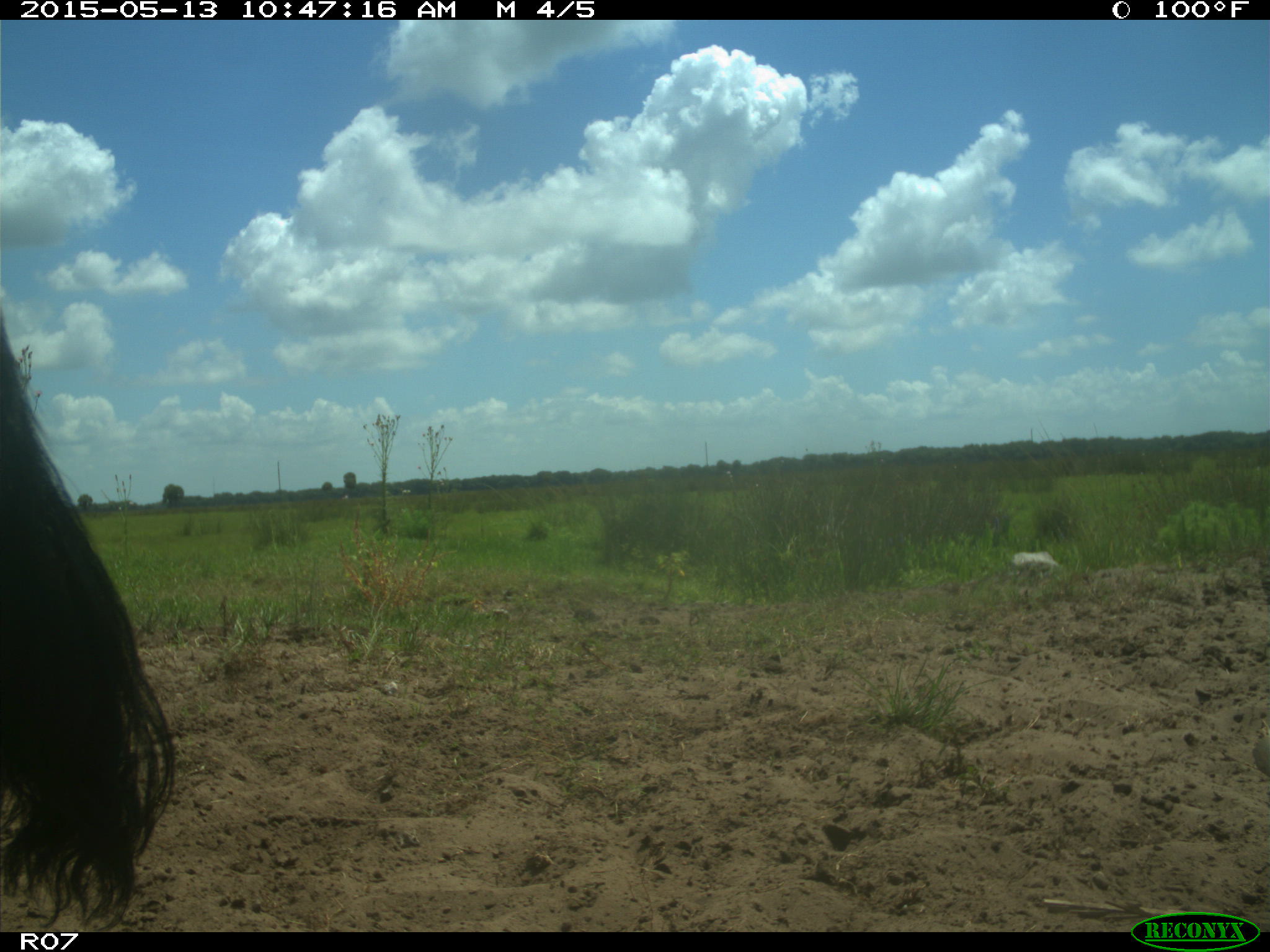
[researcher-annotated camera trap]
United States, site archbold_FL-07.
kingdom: Animalia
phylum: Chordata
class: Mammalia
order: Artiodactyla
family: Bovidae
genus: Bos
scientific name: Bos taurus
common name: domestic cow